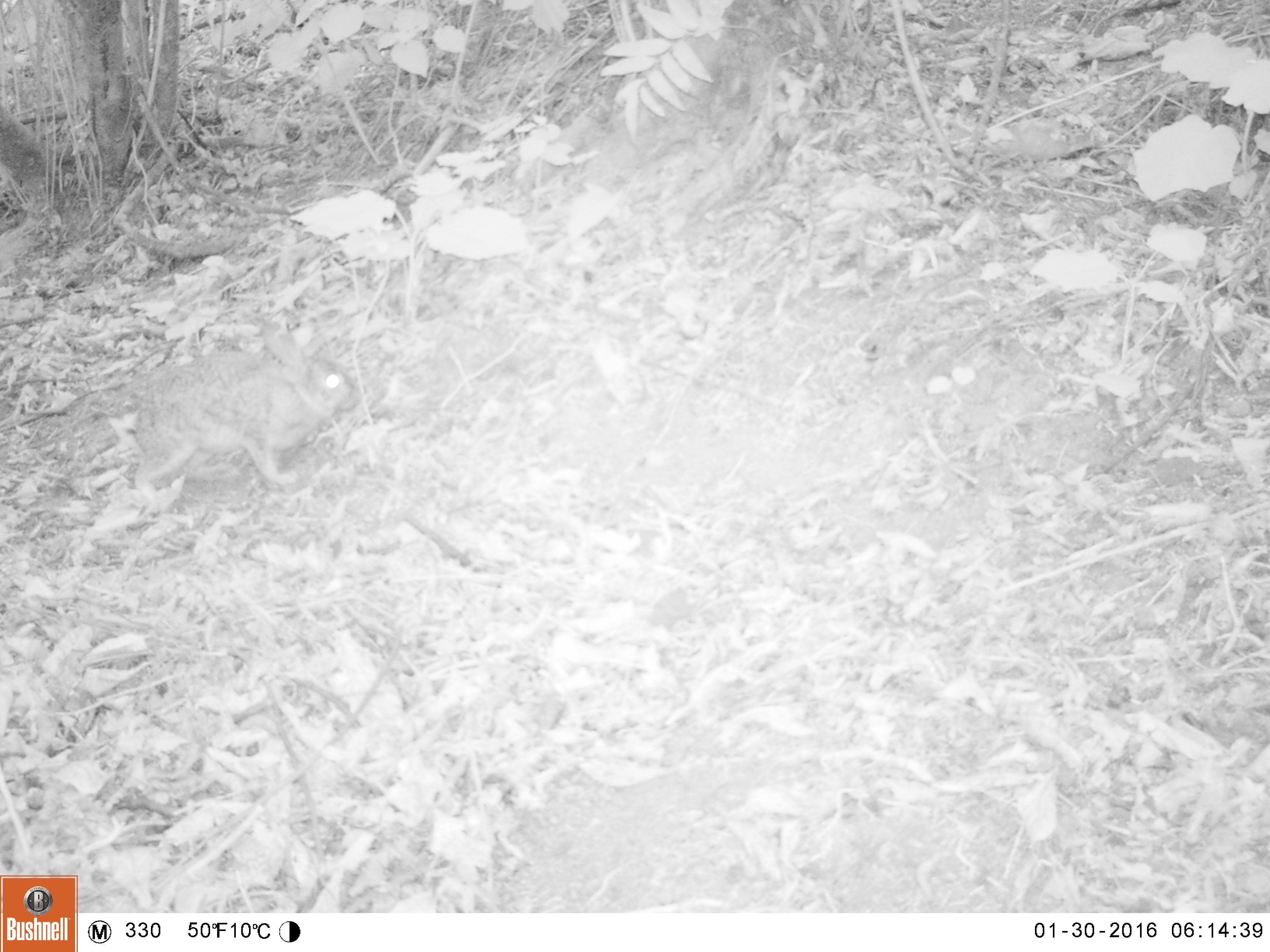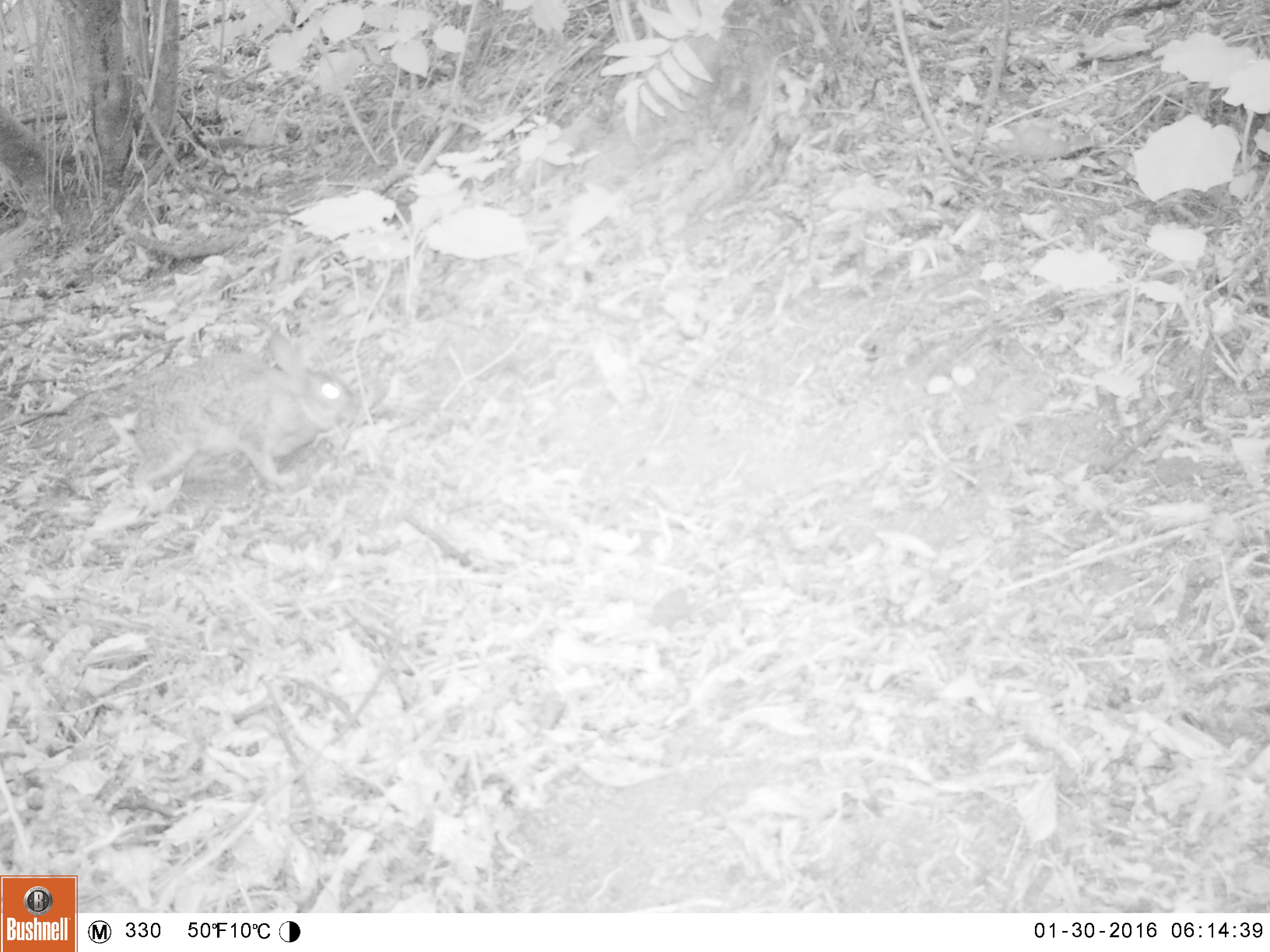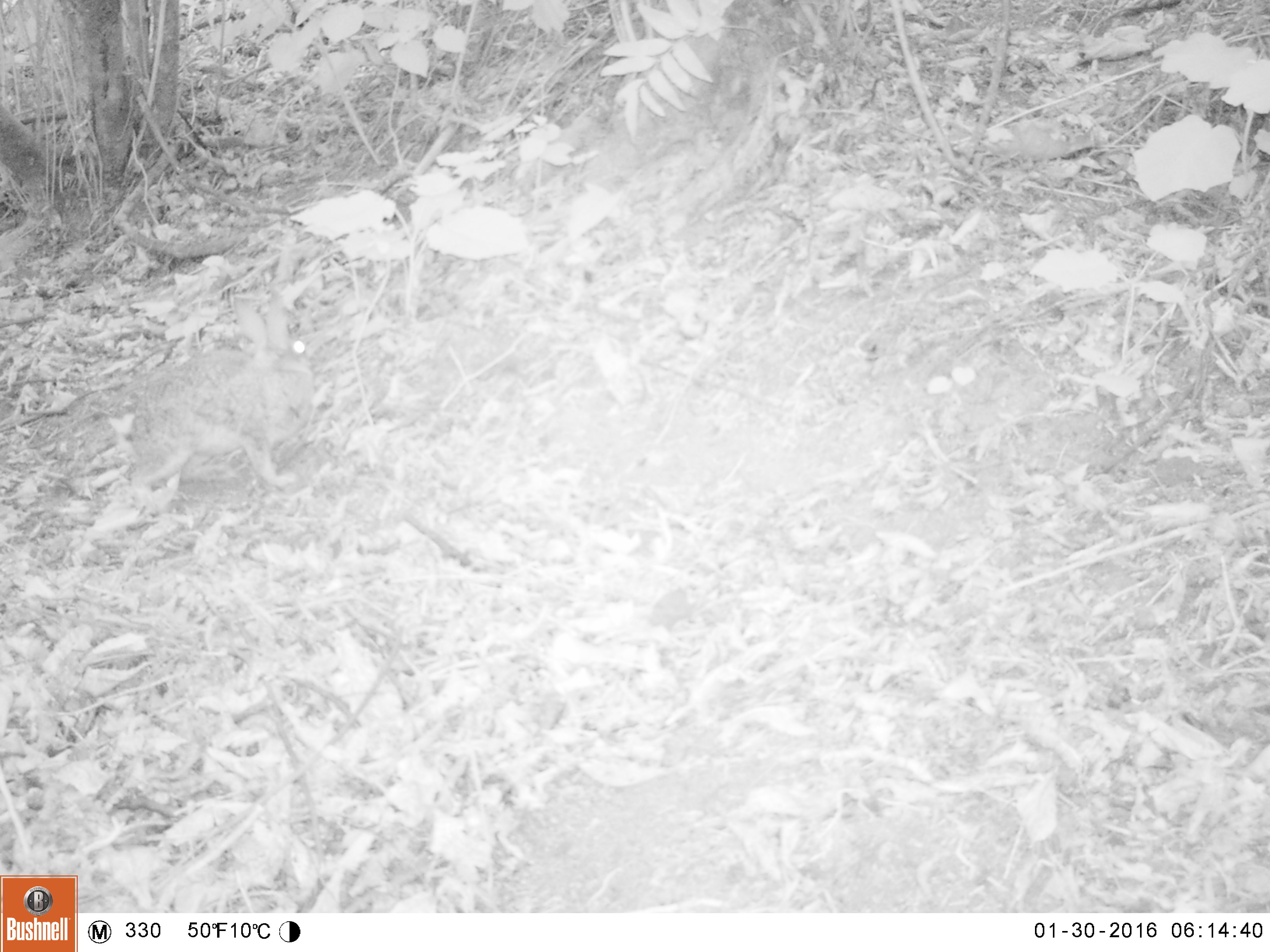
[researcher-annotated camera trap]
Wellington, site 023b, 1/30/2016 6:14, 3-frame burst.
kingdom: Animalia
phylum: Chordata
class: Mammalia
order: Lagomorpha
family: Leporidae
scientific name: Leporidae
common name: rabbit